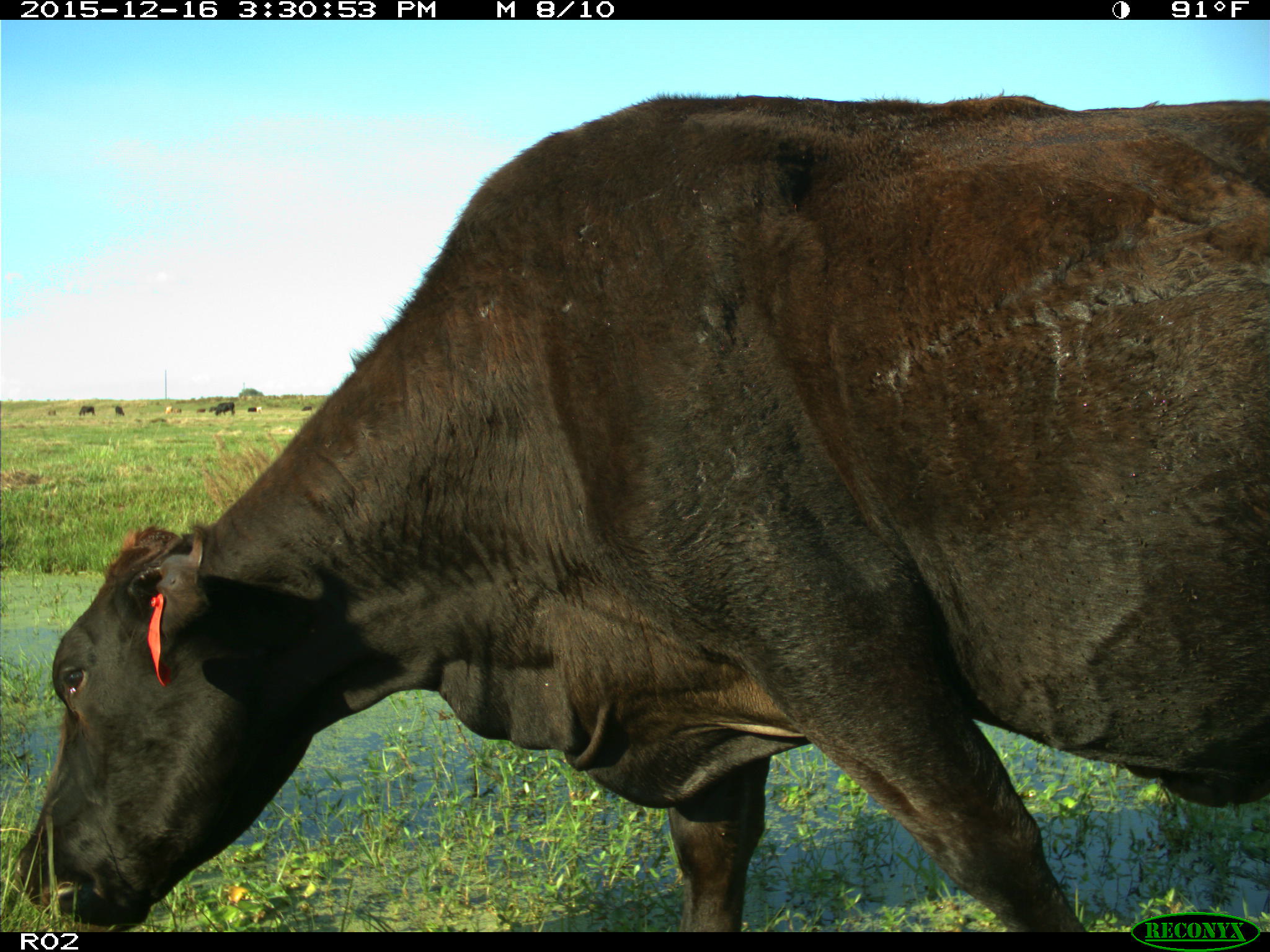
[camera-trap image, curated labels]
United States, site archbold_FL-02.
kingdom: Animalia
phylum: Chordata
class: Mammalia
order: Artiodactyla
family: Bovidae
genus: Bos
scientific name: Bos taurus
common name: domestic cow